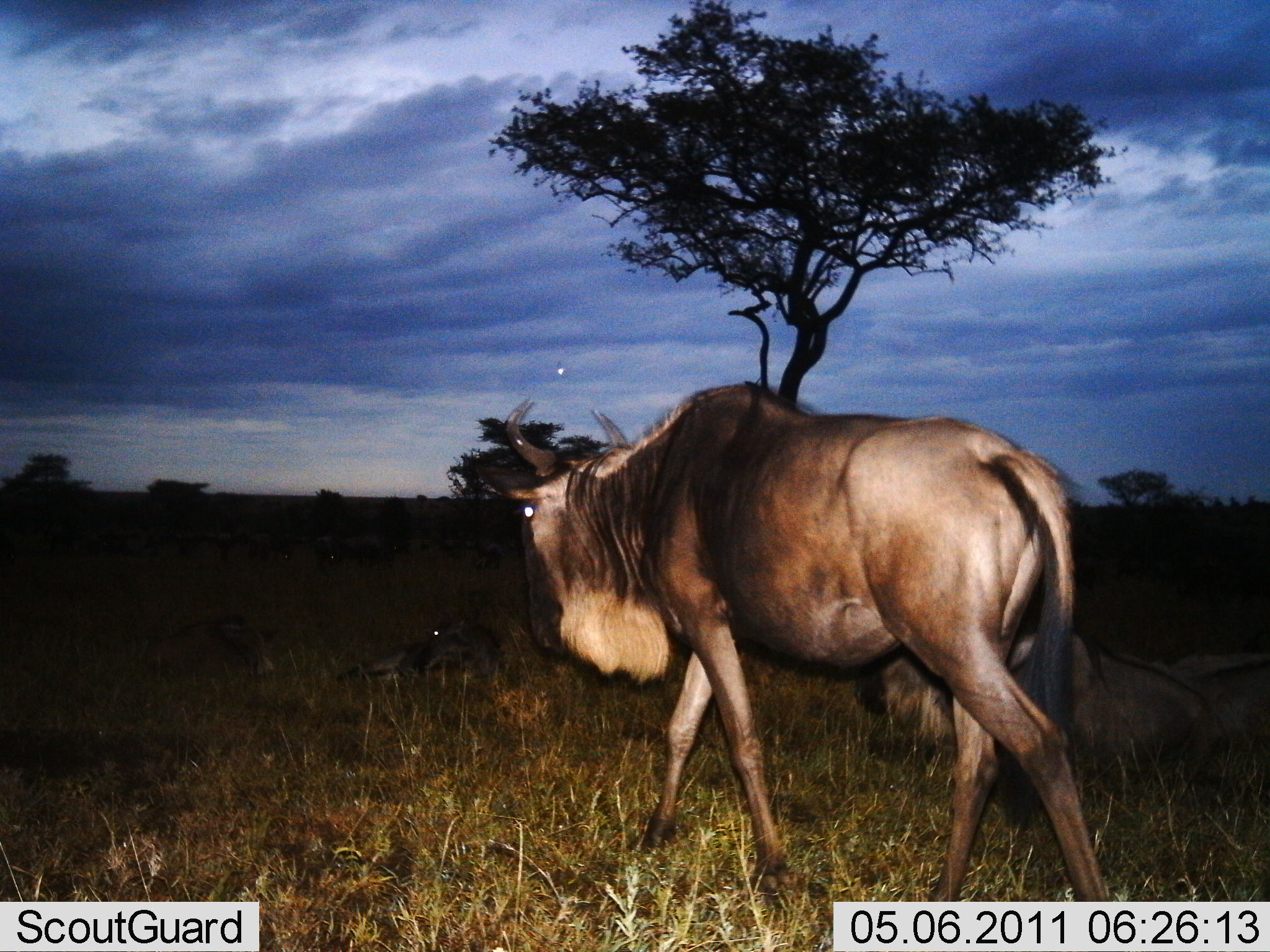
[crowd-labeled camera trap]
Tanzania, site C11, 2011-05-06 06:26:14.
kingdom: Animalia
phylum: Chordata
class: Mammalia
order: Artiodactyla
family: Bovidae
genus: Connochaetes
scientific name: Connochaetes taurinus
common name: blue wildebeest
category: wildebeest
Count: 4.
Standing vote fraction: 33%.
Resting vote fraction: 58%.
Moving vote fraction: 67%.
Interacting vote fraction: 0%.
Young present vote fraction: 0%.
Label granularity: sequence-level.